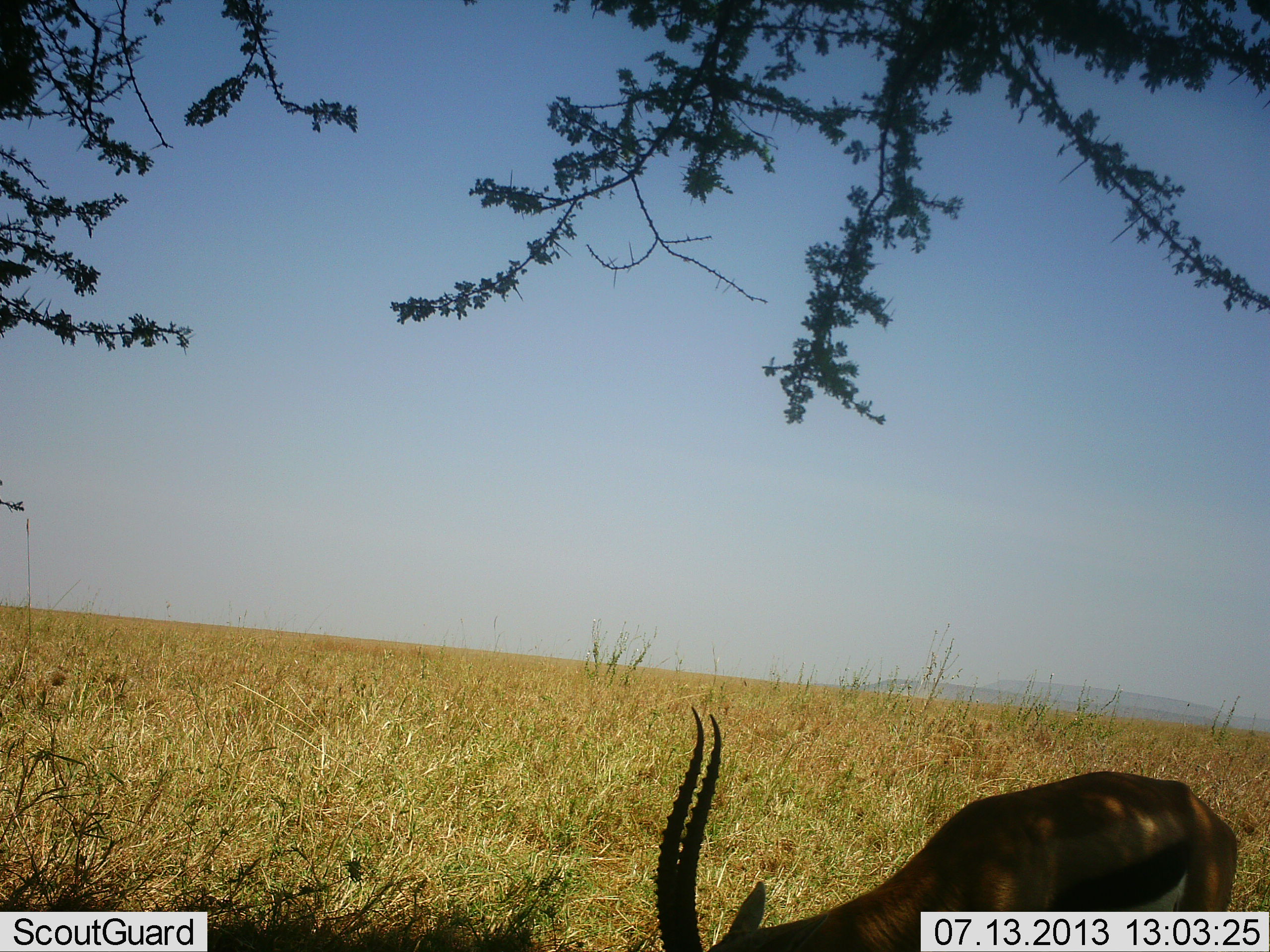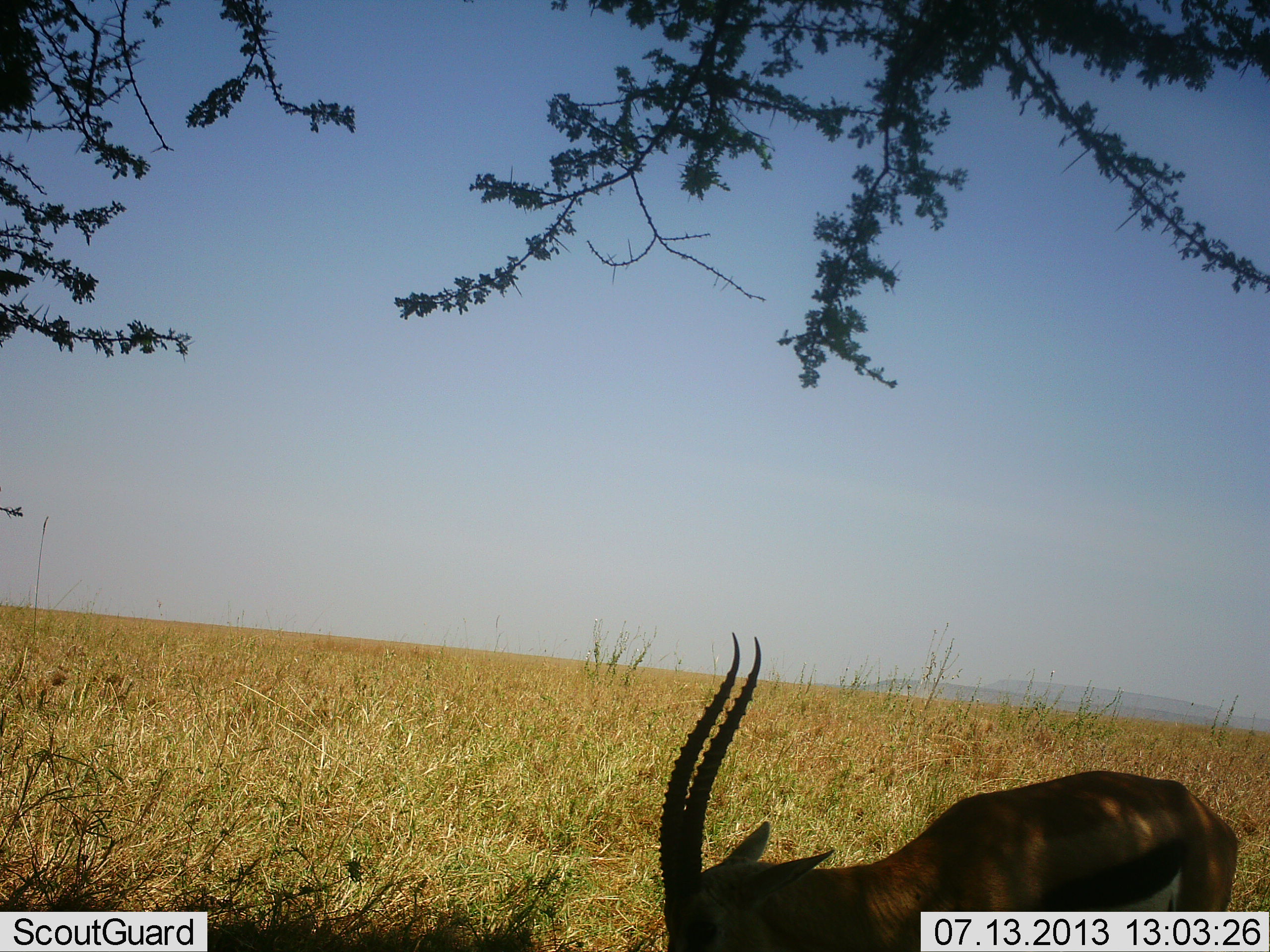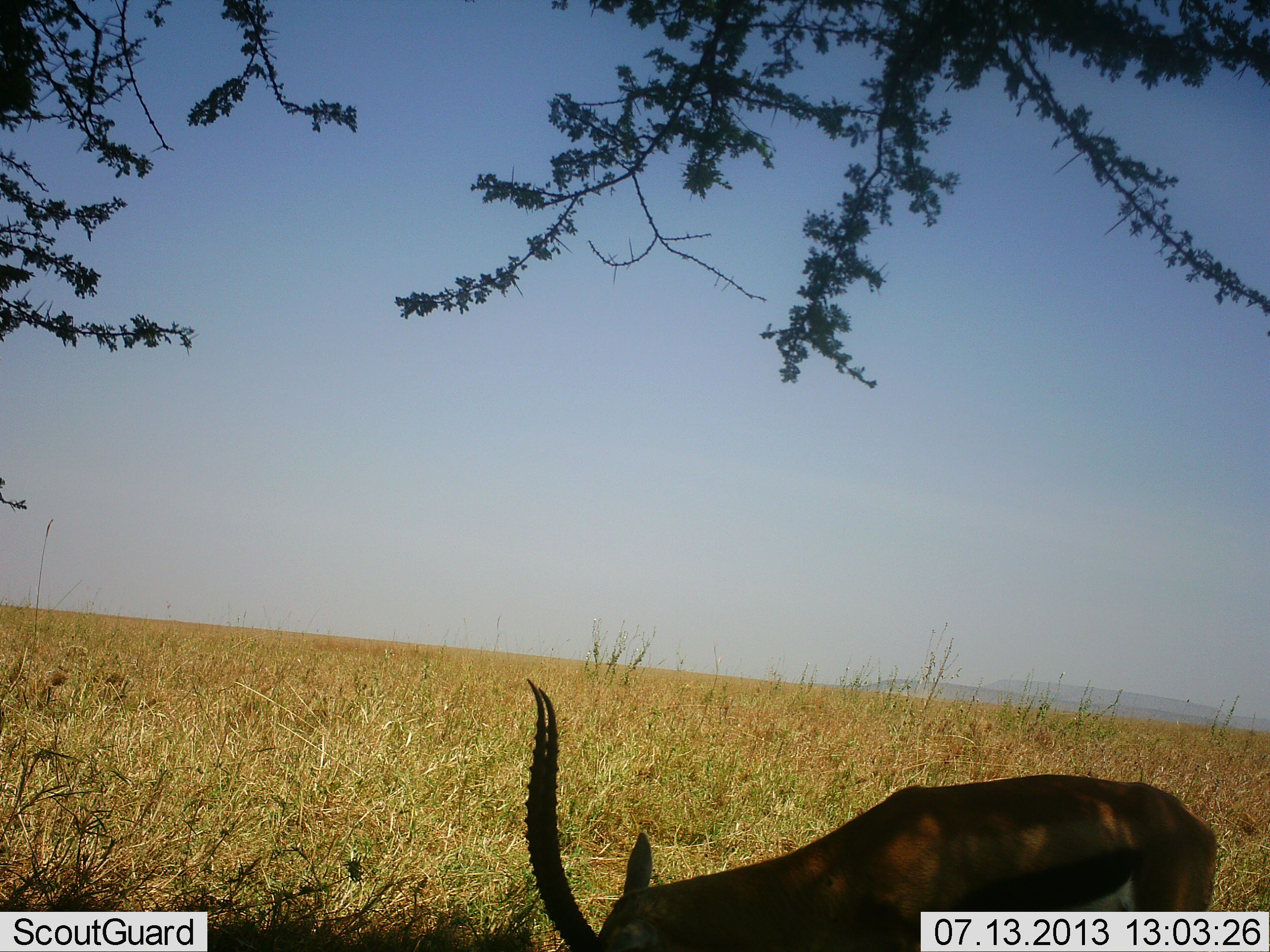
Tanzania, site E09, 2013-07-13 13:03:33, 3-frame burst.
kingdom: Animalia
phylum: Chordata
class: Mammalia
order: Artiodactyla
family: Bovidae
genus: Eudorcas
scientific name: Eudorcas thomsonii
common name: thomson's gazelle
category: gazellethomsons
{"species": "gazellethomsons (thomson's gazelle) (Eudorcas thomsonii)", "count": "1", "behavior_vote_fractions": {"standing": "40%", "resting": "0%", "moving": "10%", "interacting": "0%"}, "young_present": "0%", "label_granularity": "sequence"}